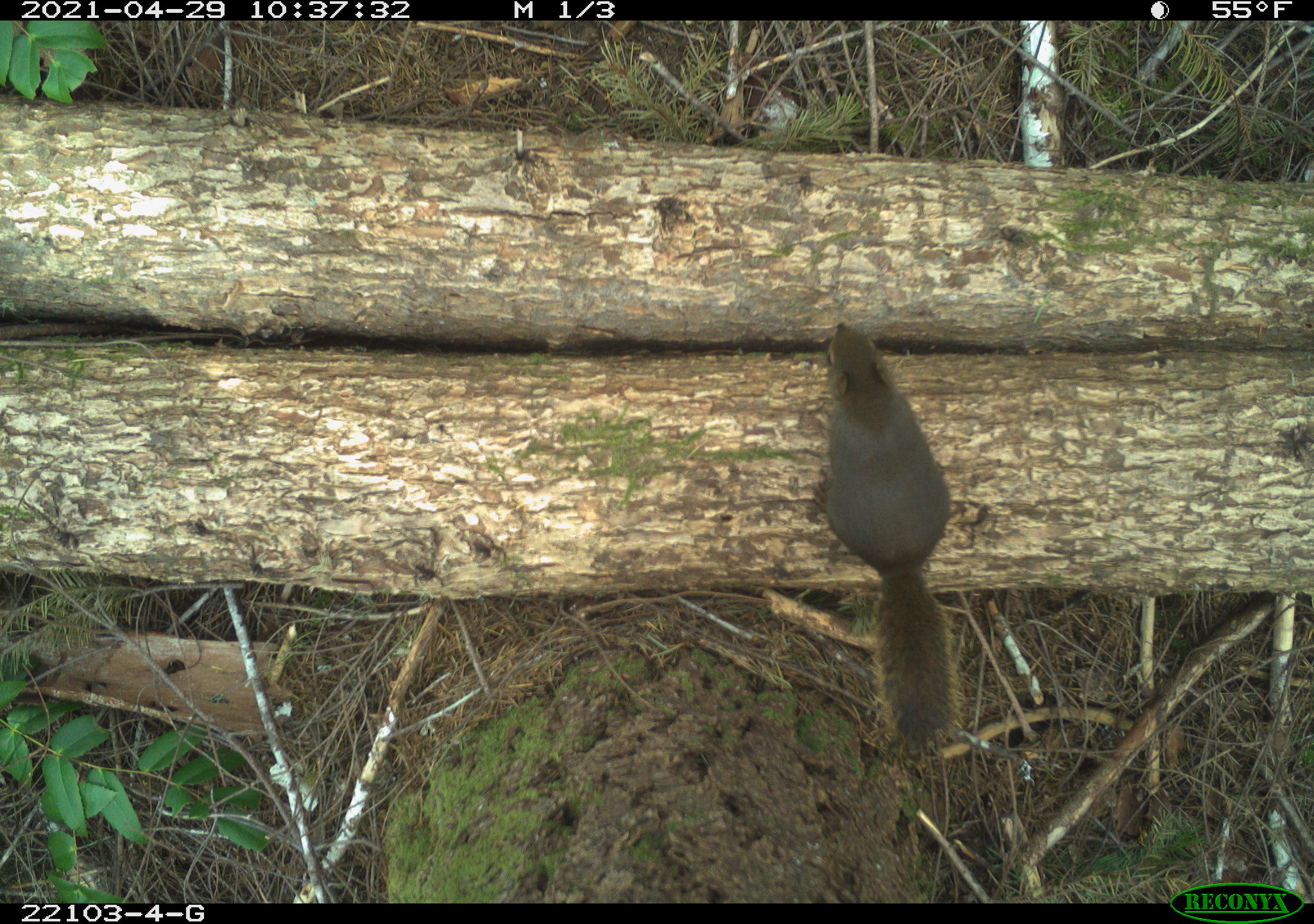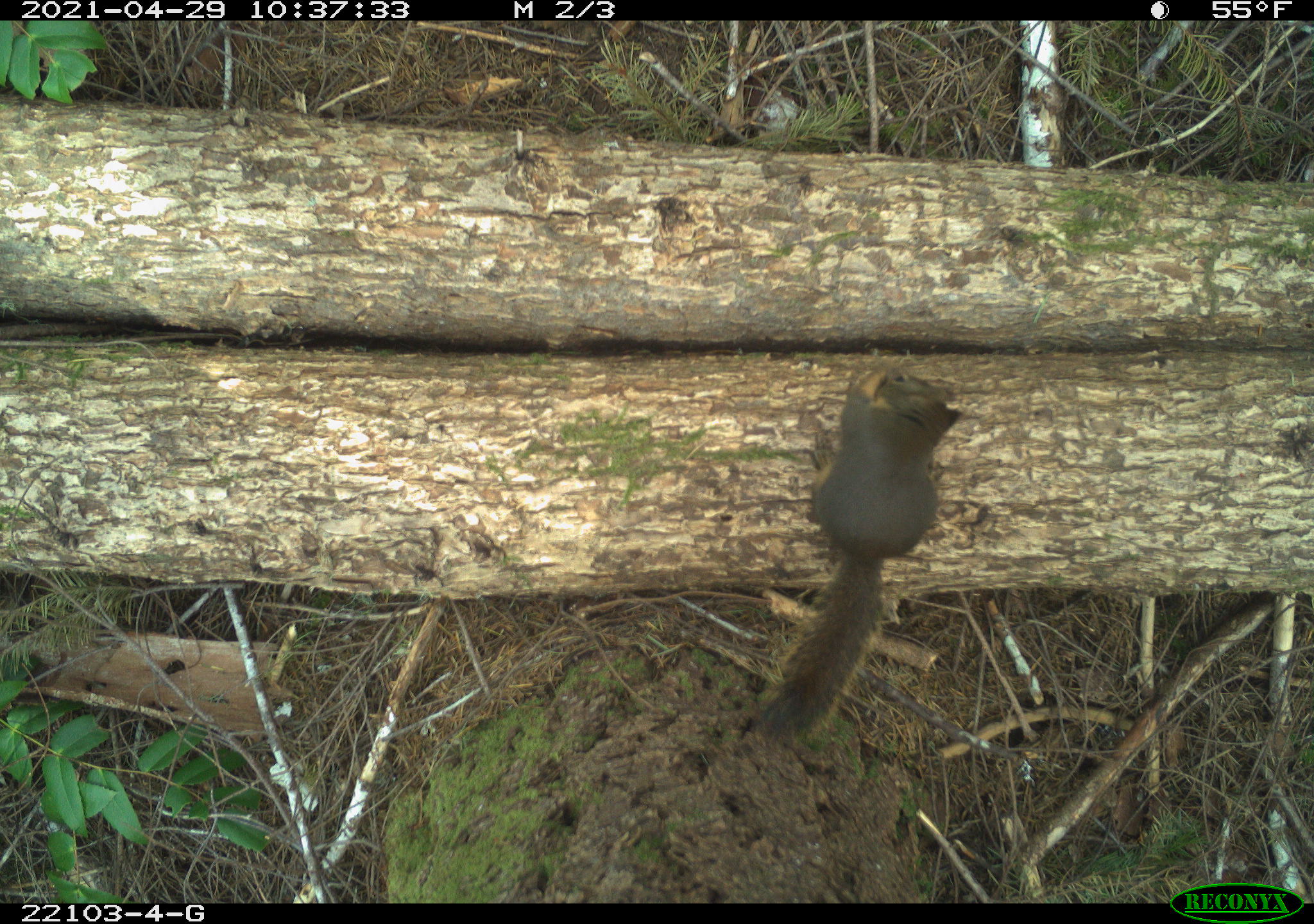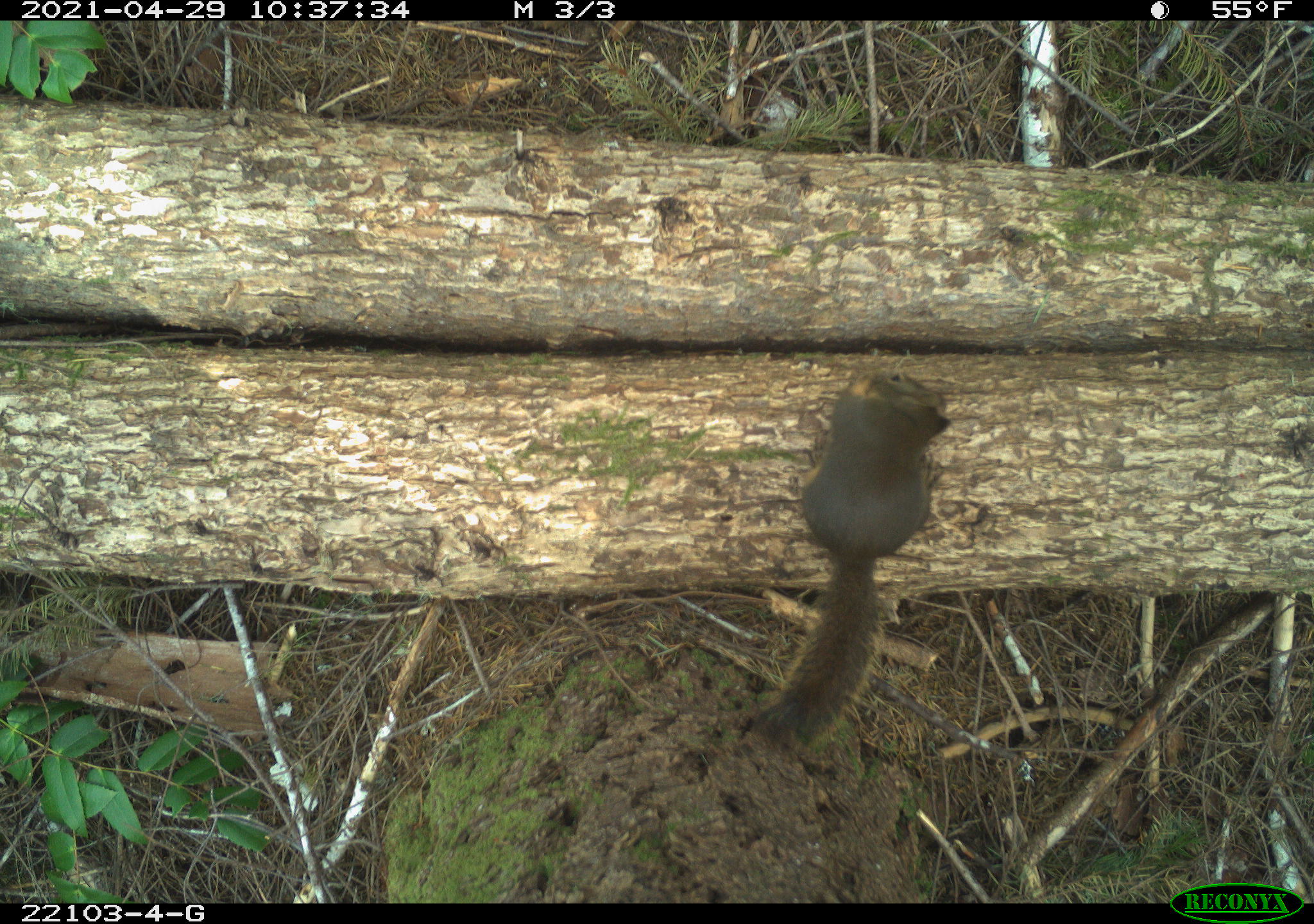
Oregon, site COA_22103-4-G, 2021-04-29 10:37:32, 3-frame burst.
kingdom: Animalia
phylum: Chordata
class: Mammalia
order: Rodentia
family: Sciuridae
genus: Tamiasciurus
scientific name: Tamiasciurus douglasii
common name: douglas squirrel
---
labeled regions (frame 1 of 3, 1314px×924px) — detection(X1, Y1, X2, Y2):
douglas squirrel: detection(789, 298, 978, 765)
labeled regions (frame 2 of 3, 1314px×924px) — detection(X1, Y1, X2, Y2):
douglas squirrel: detection(719, 349, 1000, 766)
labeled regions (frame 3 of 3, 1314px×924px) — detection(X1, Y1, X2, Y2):
douglas squirrel: detection(745, 355, 970, 783)